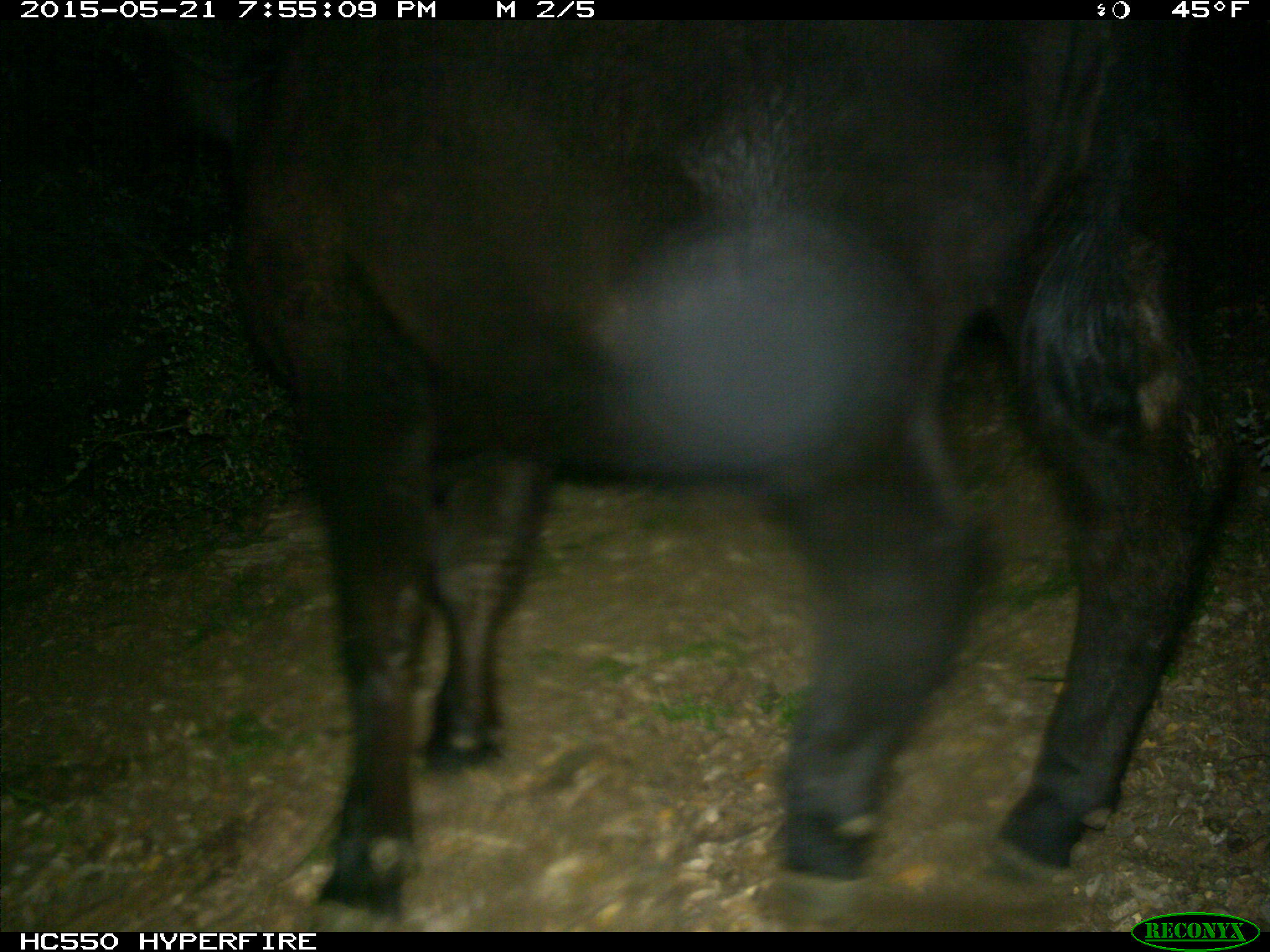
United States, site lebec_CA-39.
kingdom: Animalia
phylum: Chordata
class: Mammalia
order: Artiodactyla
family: Bovidae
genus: Bos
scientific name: Bos taurus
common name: domestic cow